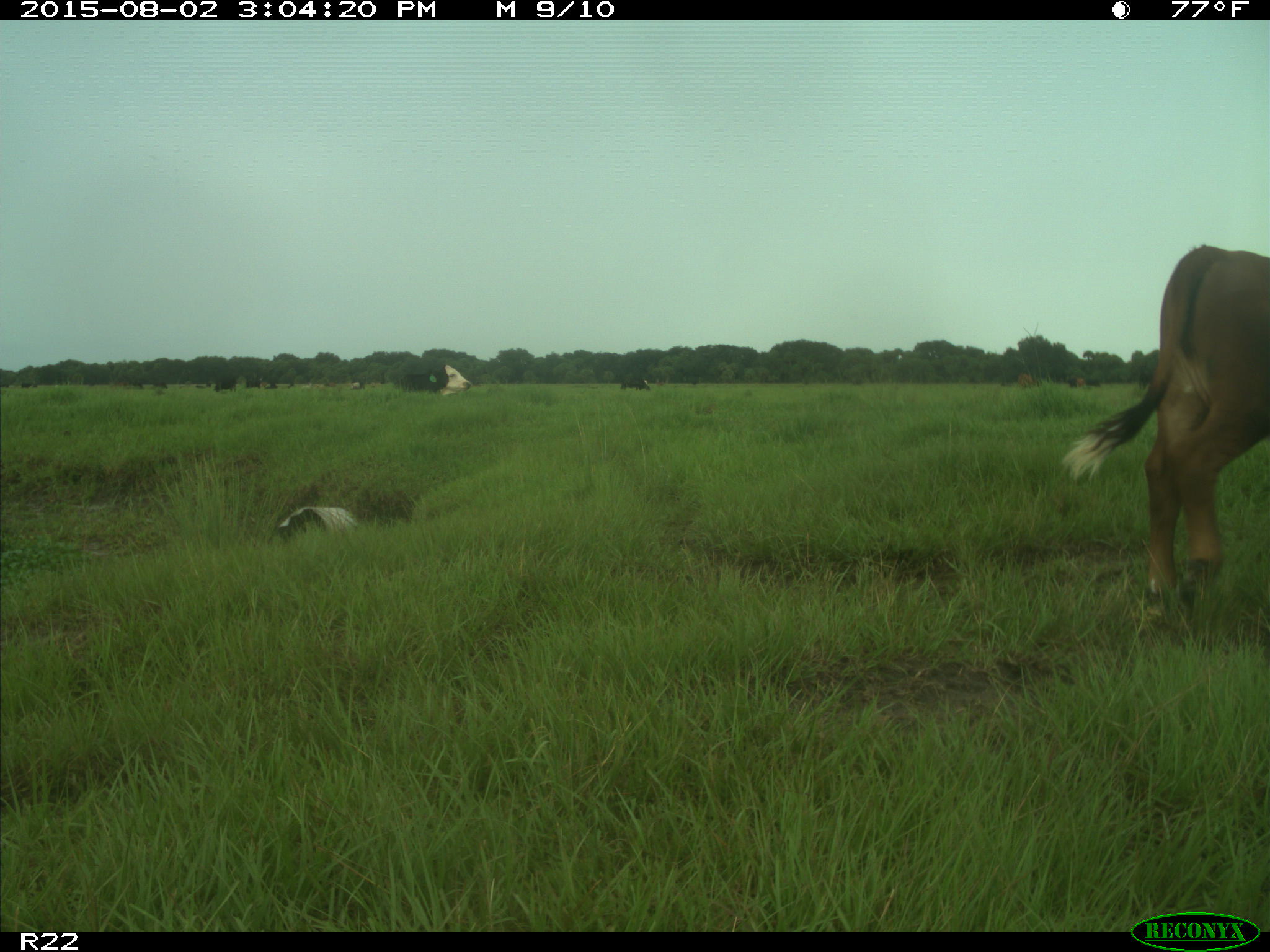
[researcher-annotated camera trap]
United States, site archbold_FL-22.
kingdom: Animalia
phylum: Chordata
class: Mammalia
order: Artiodactyla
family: Bovidae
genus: Bos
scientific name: Bos taurus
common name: domestic cow